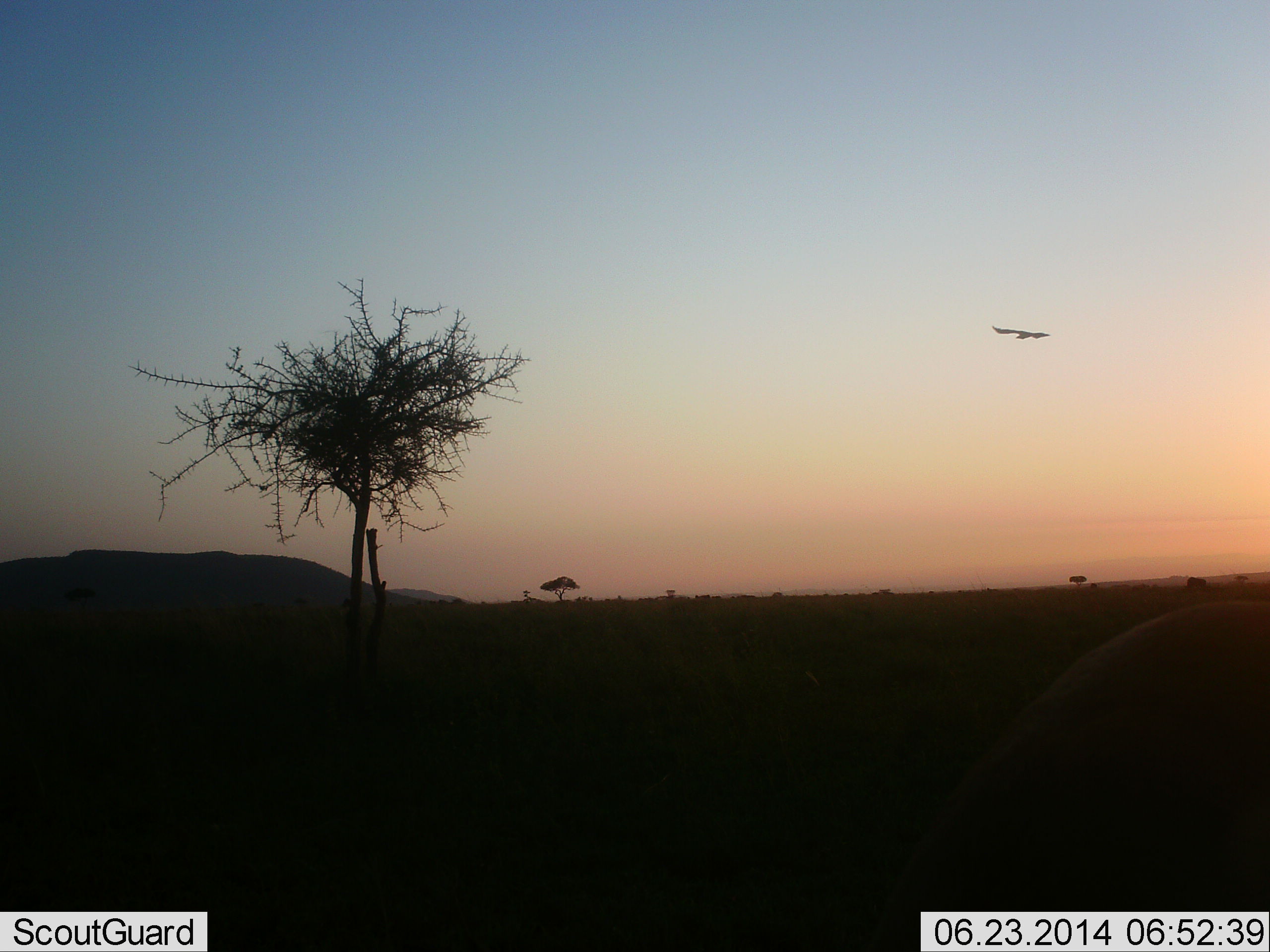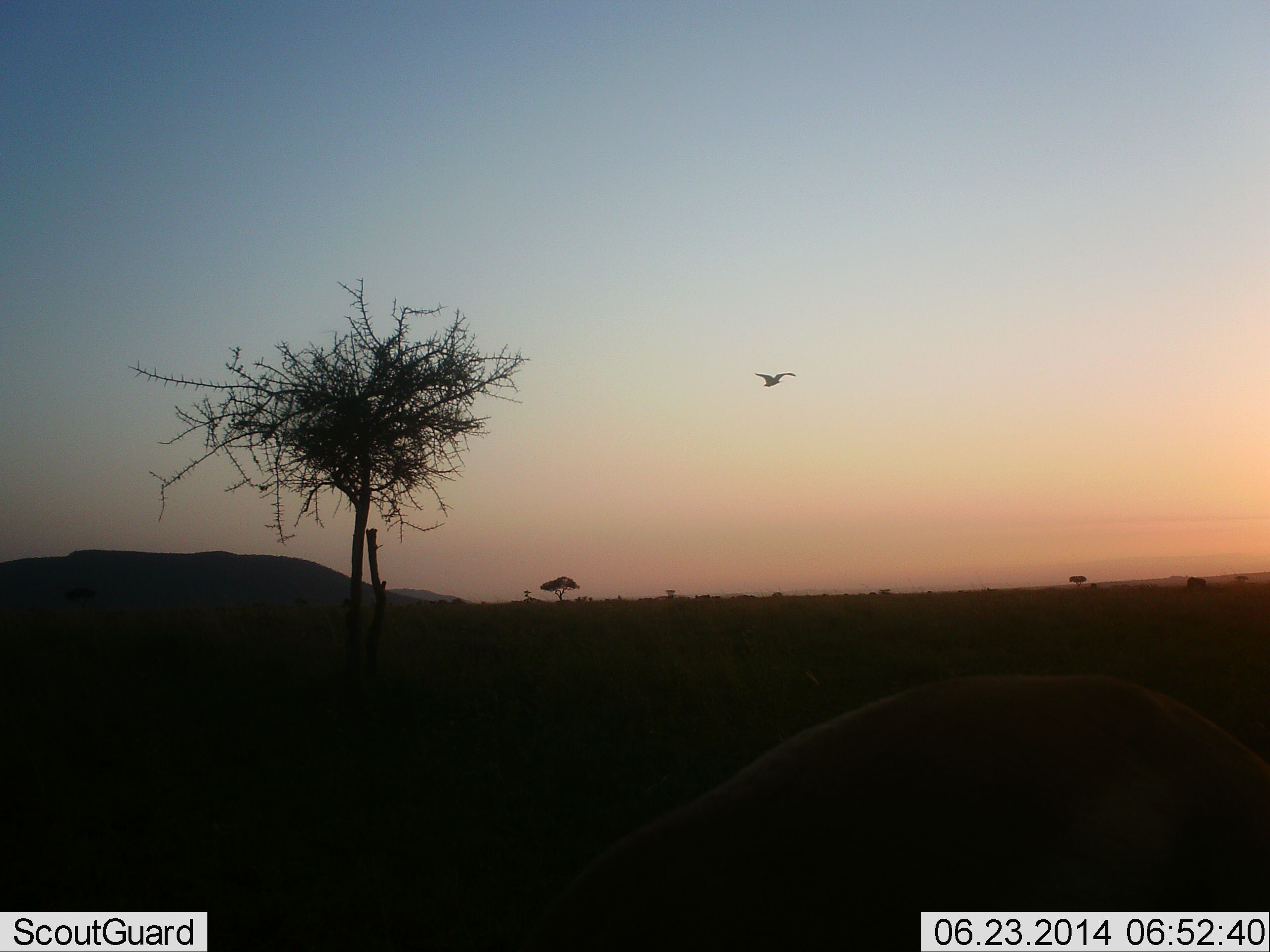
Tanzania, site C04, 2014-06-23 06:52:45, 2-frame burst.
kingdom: Animalia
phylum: Chordata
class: Aves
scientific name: Aves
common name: bird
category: otherbird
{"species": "otherbird (bird) (Aves)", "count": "1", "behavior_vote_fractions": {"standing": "0%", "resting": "0%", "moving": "100%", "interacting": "0%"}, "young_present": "0%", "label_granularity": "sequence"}